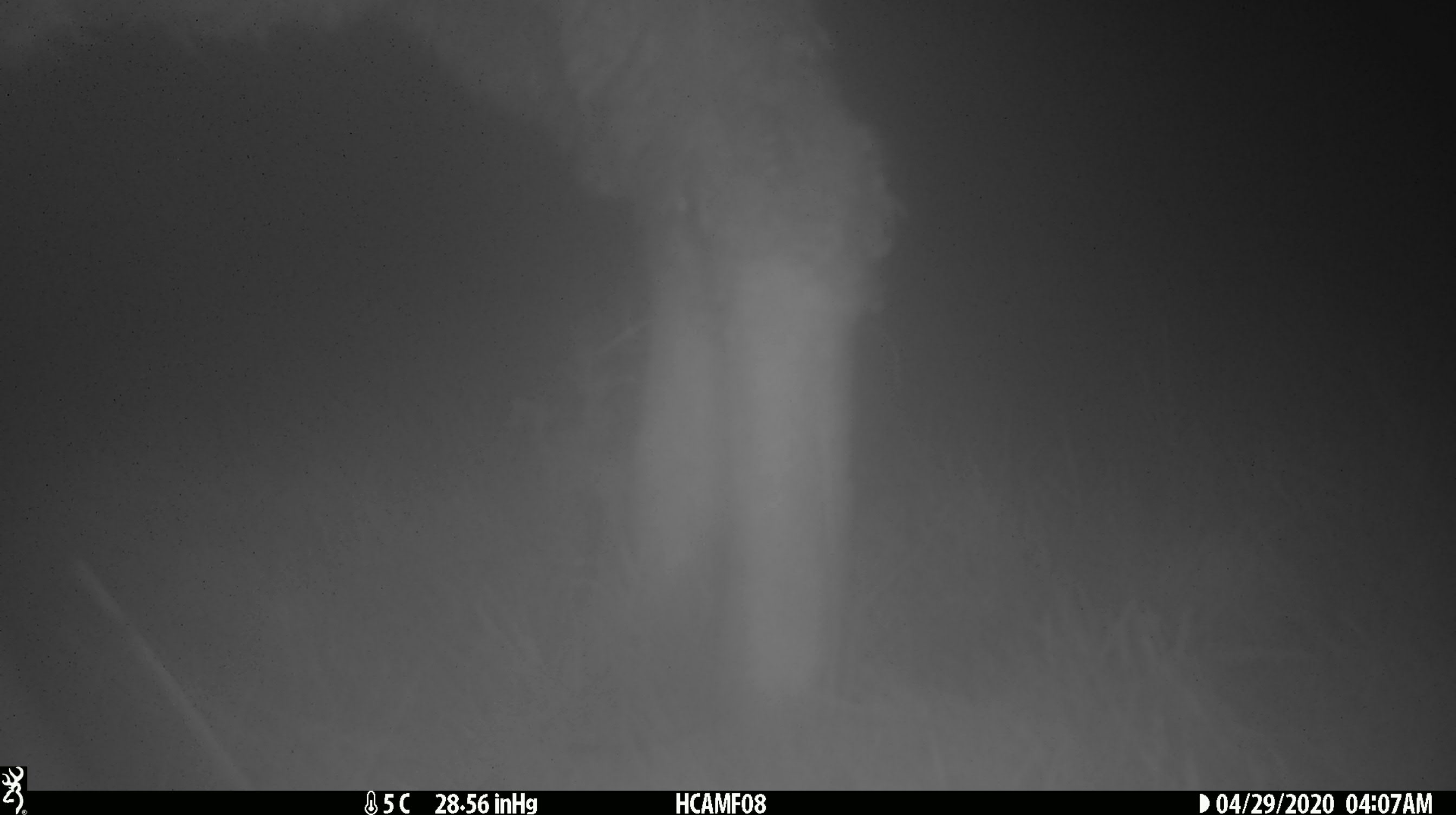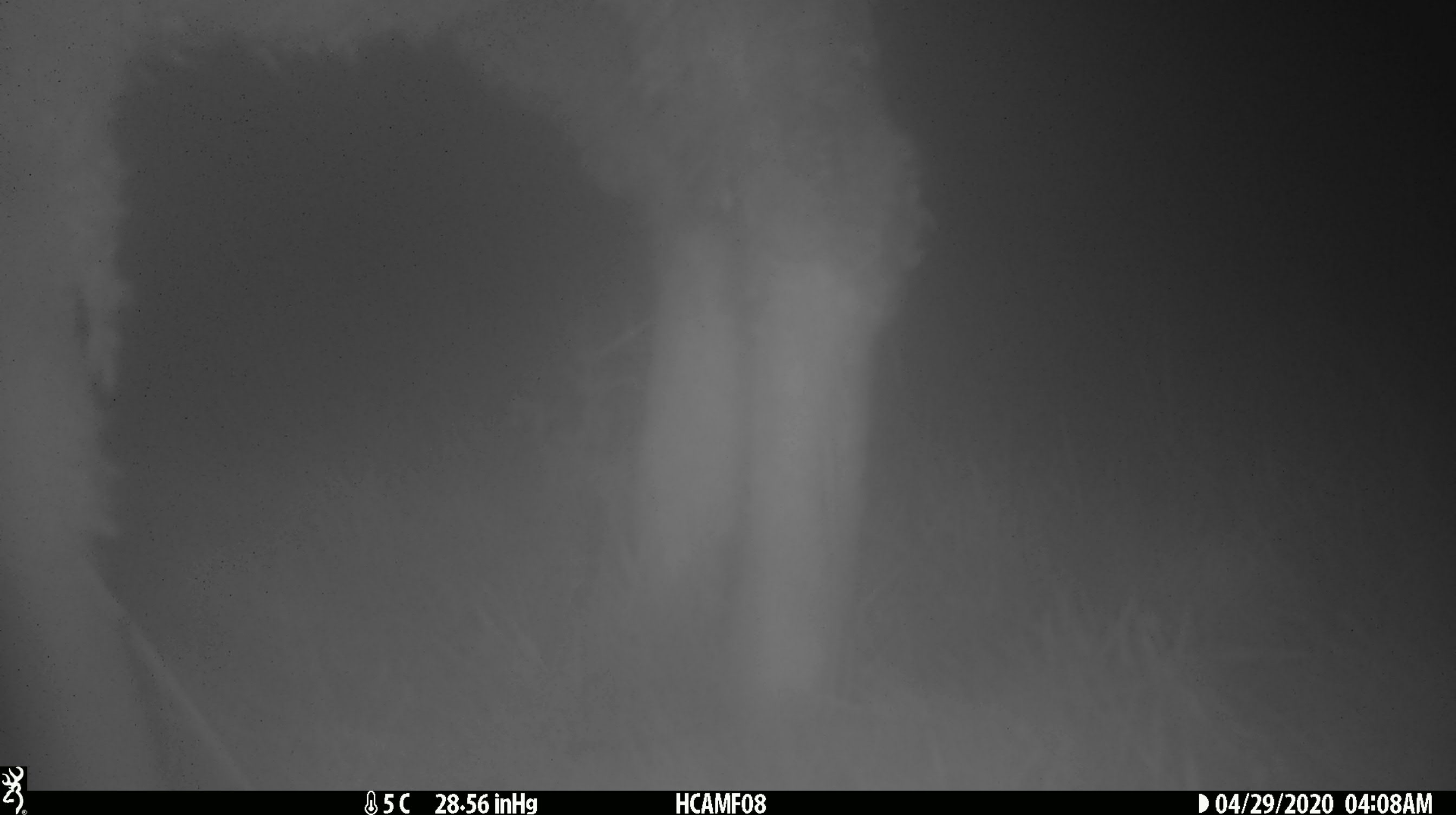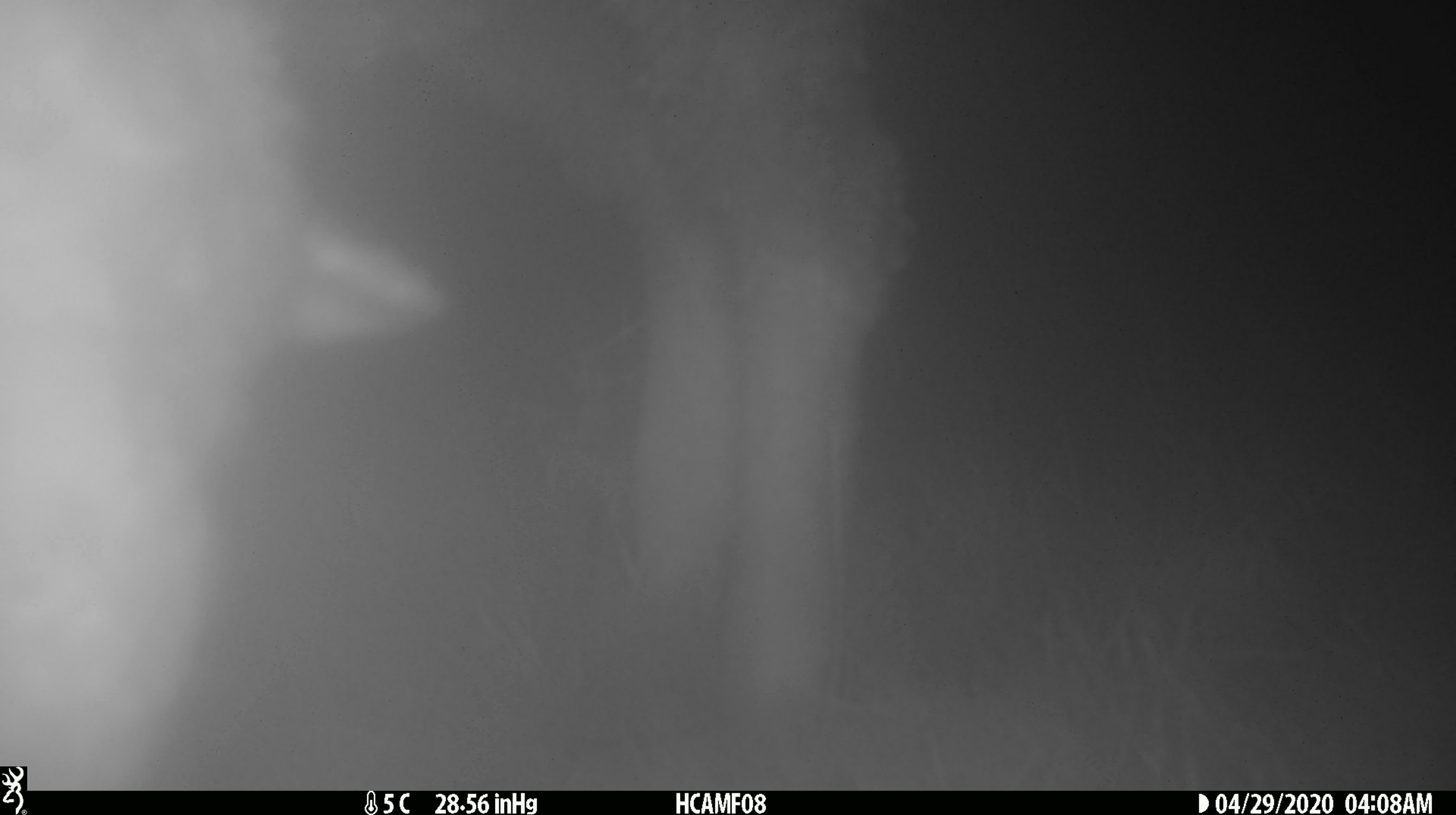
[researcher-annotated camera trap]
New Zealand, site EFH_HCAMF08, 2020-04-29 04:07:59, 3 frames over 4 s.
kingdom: Animalia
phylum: Chordata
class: Mammalia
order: Artiodactyla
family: Bovidae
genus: Ovis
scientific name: Ovis aries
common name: domestic sheep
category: sheep